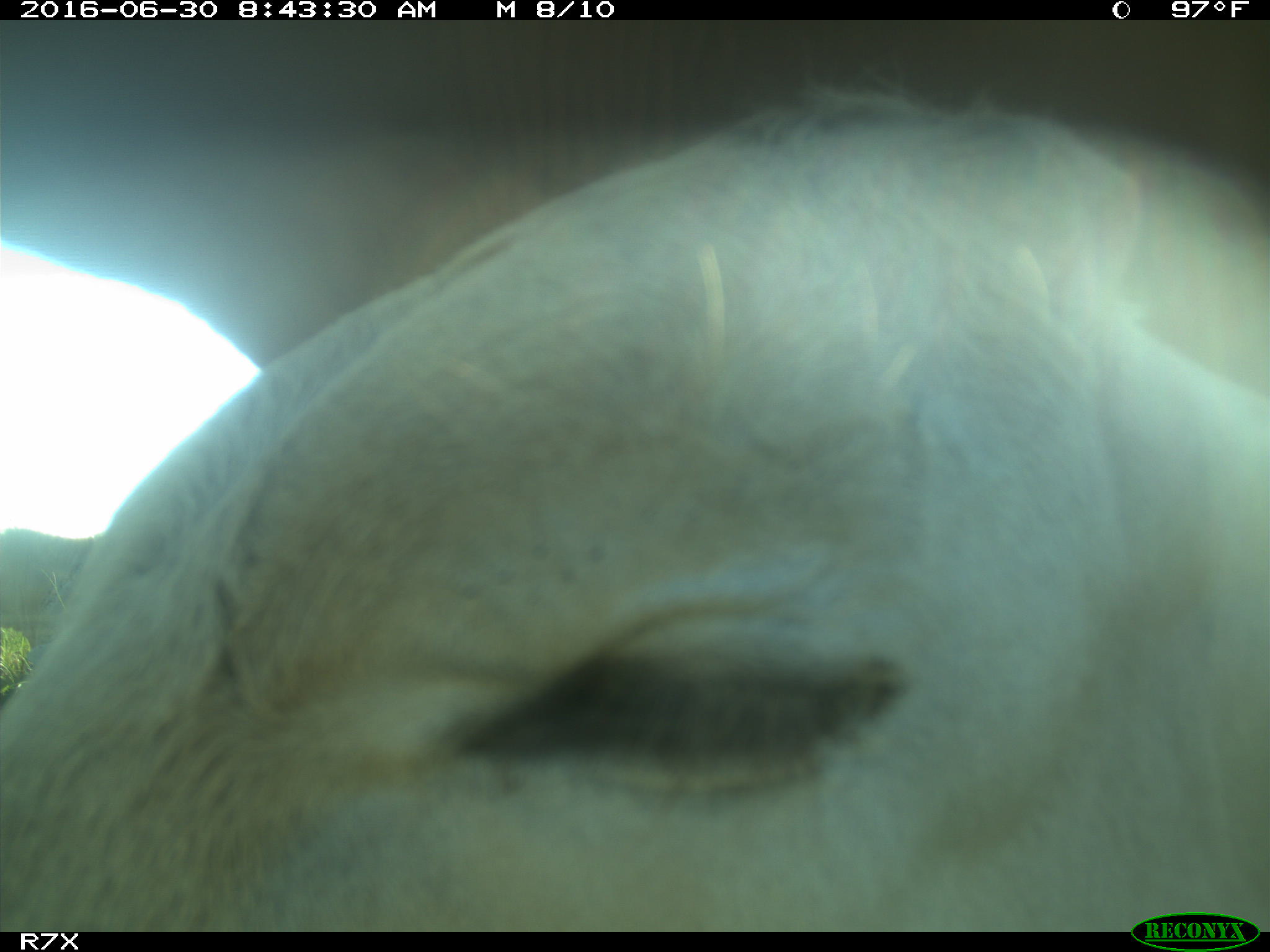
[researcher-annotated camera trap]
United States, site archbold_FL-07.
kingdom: Animalia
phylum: Chordata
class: Mammalia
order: Artiodactyla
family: Bovidae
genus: Bos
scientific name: Bos taurus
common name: domestic cow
Bos taurus (domestic cow).